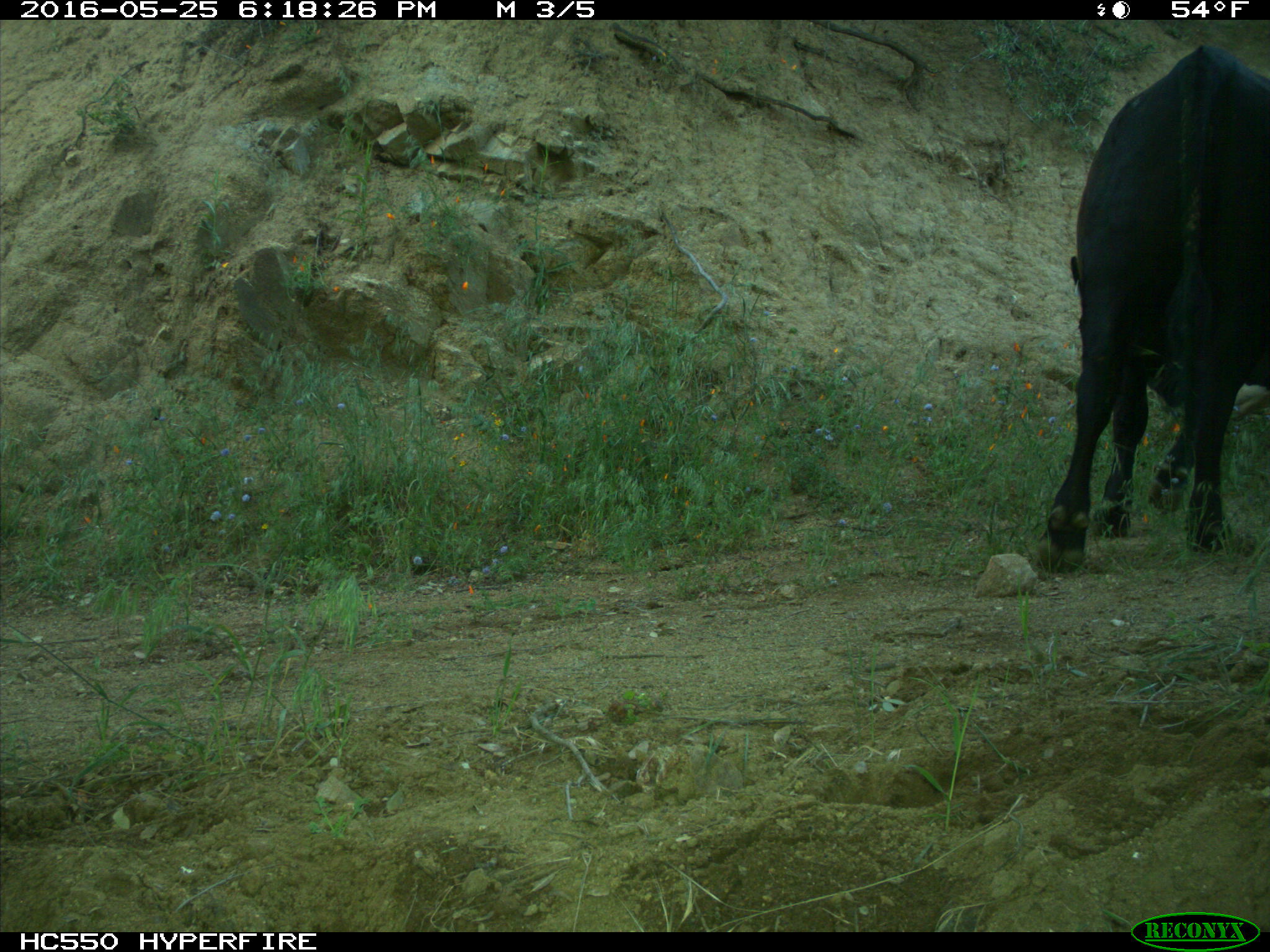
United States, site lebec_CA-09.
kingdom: Animalia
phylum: Chordata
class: Mammalia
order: Artiodactyla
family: Bovidae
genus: Bos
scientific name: Bos taurus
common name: domestic cow